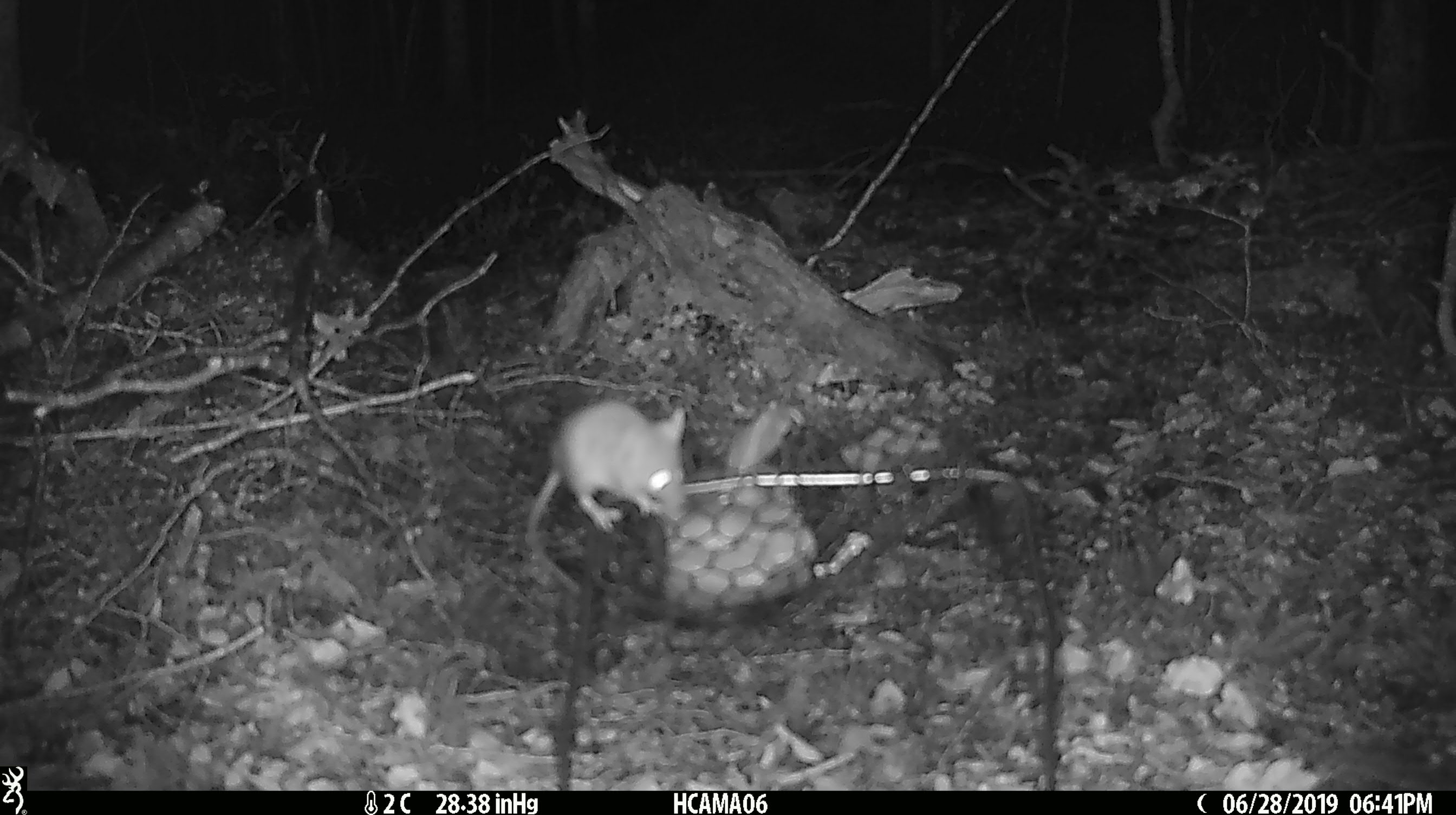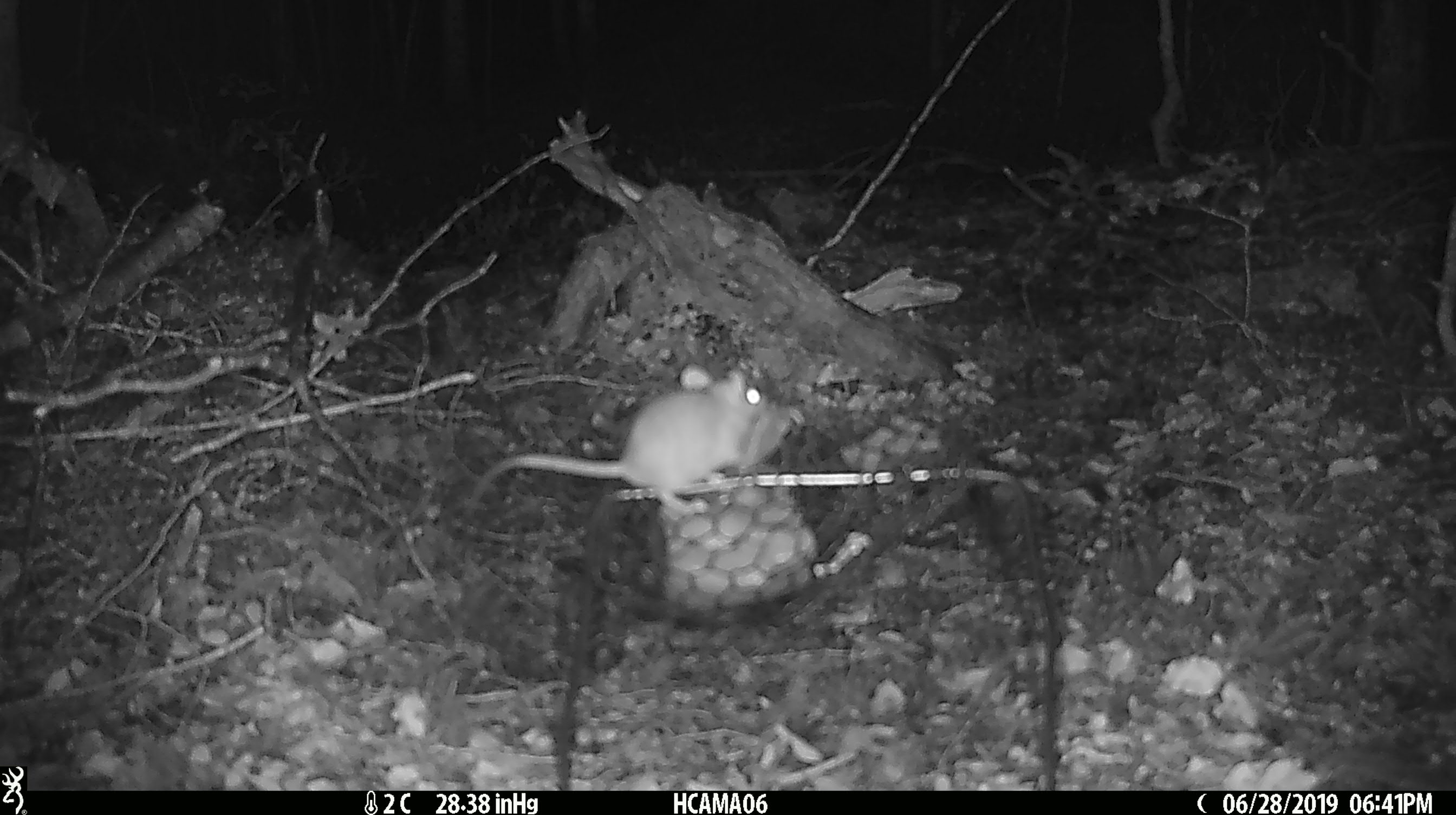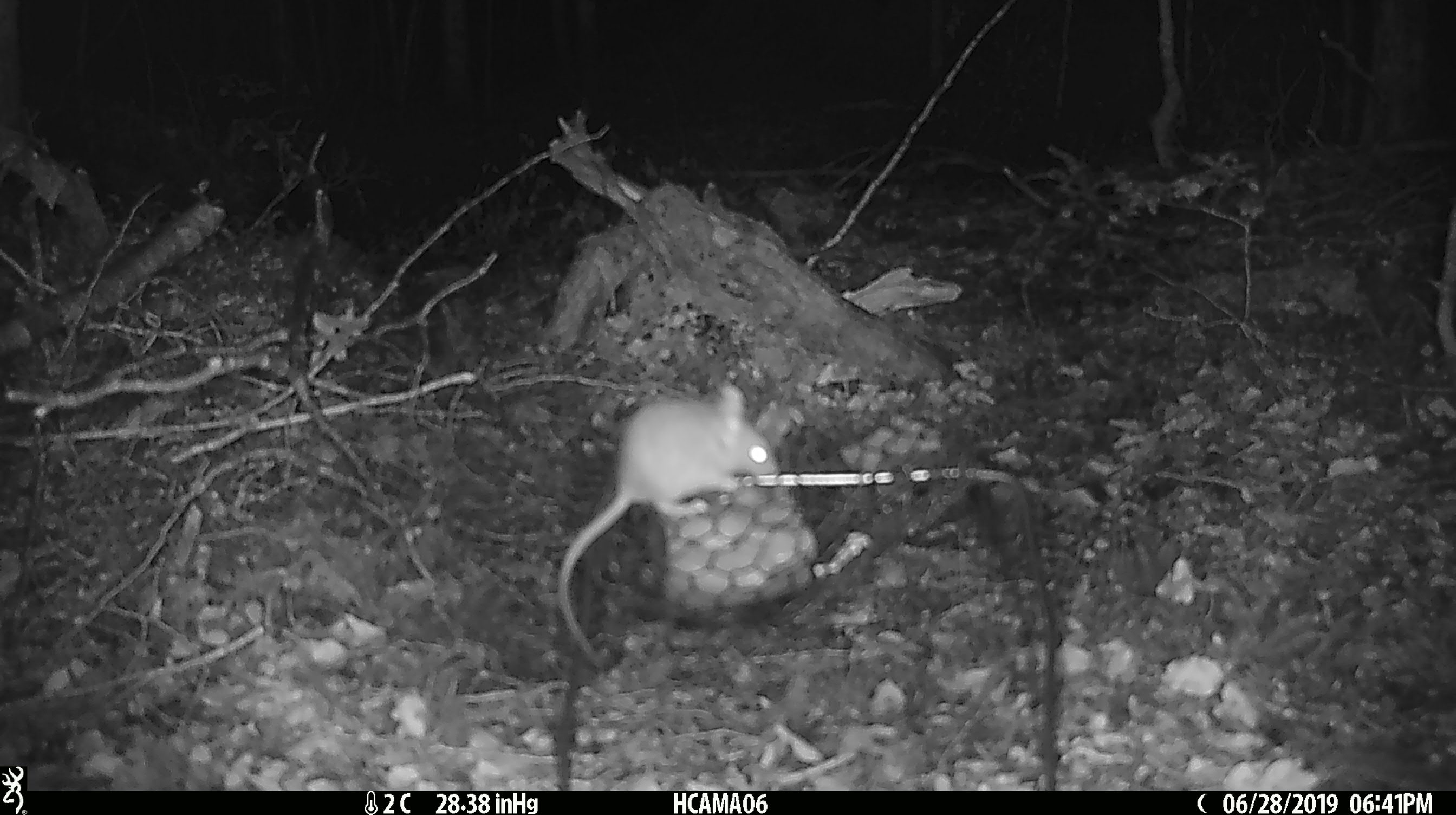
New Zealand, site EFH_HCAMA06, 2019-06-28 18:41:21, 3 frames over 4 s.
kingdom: Animalia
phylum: Chordata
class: Mammalia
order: Rodentia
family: Muridae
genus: Mus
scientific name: Mus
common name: mouse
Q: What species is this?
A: Mouse (Mus).